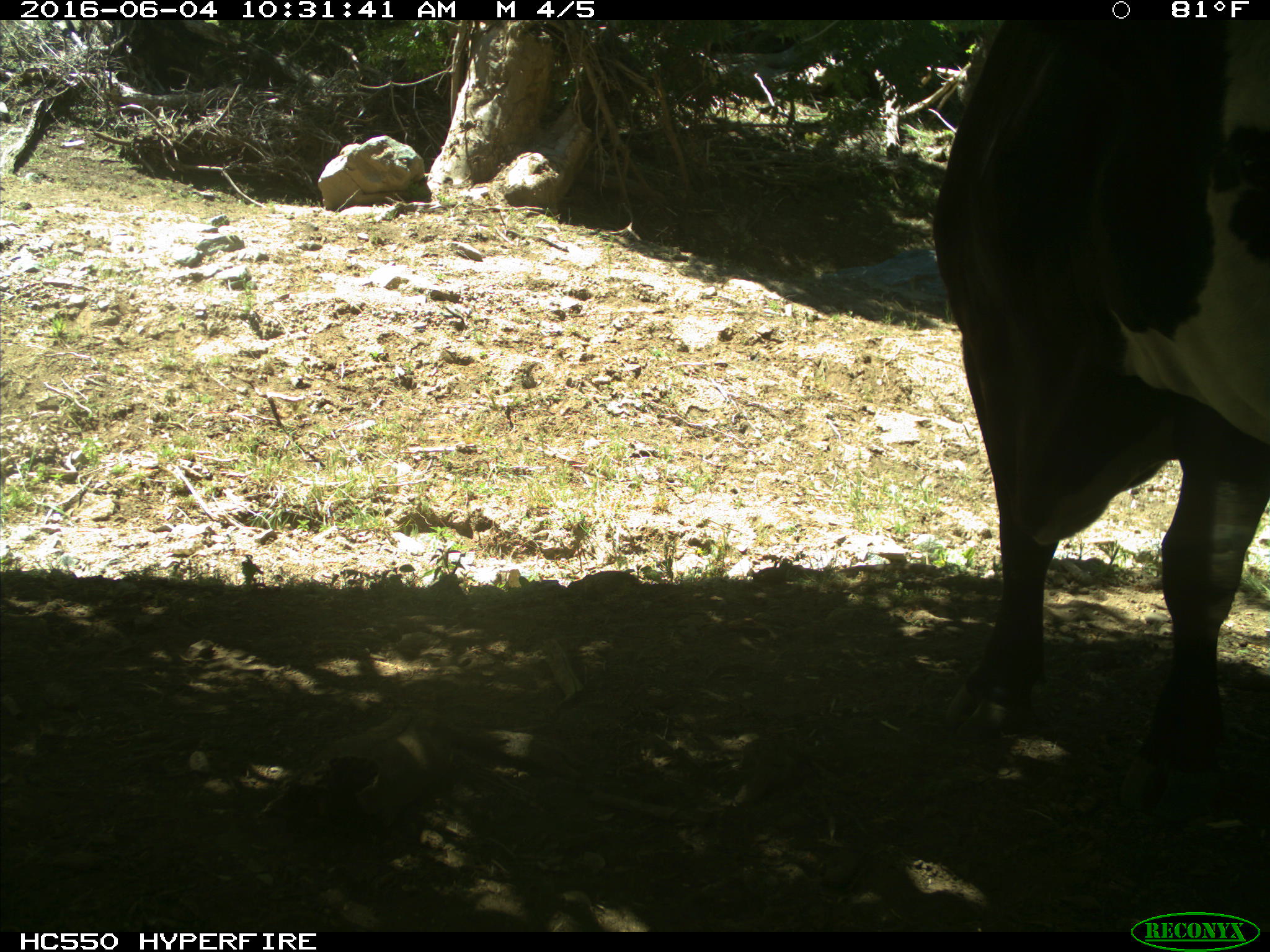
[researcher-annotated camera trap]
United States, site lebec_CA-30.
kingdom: Animalia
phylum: Chordata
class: Mammalia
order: Artiodactyla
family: Bovidae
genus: Bos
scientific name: Bos taurus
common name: domestic cow